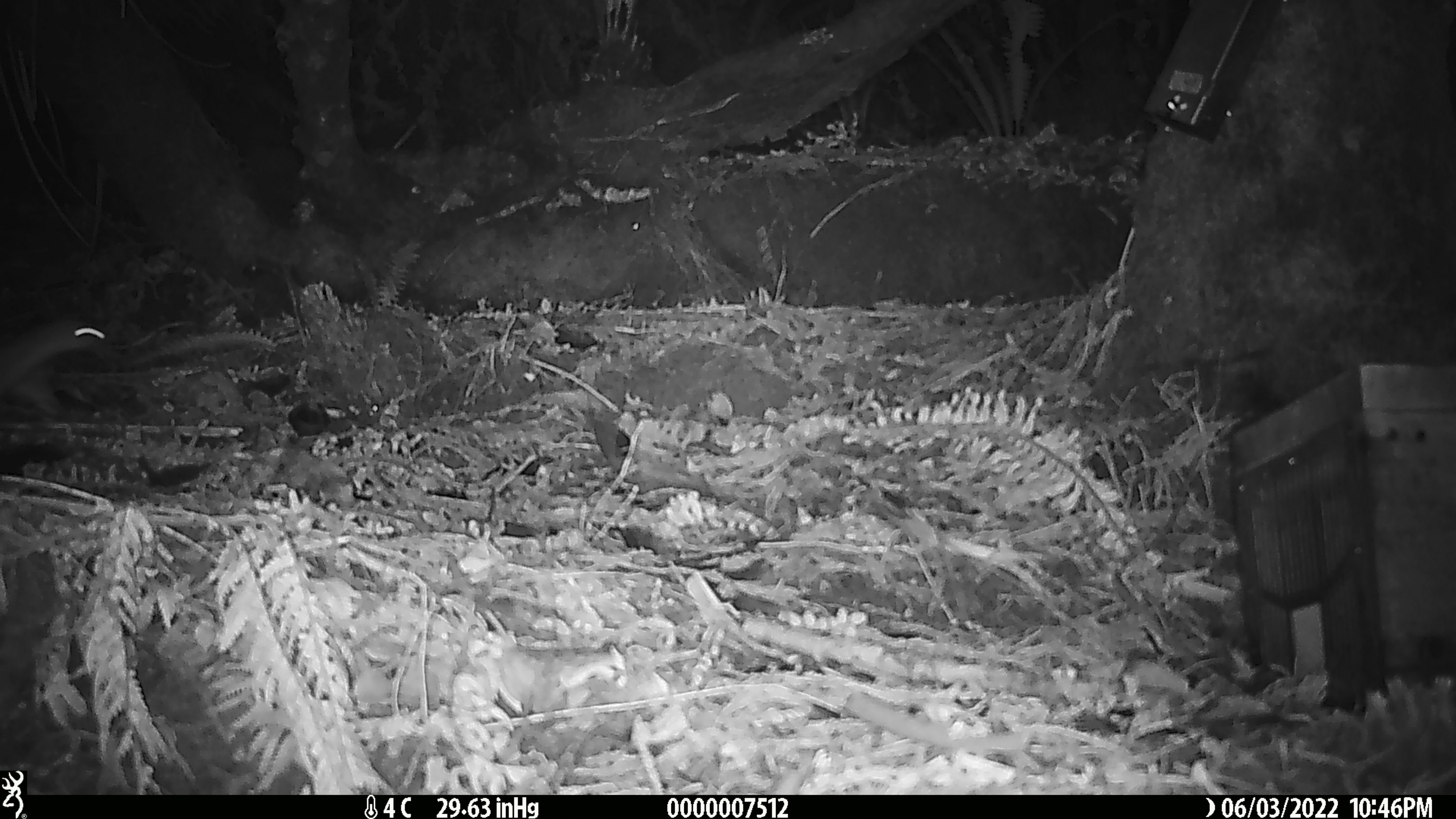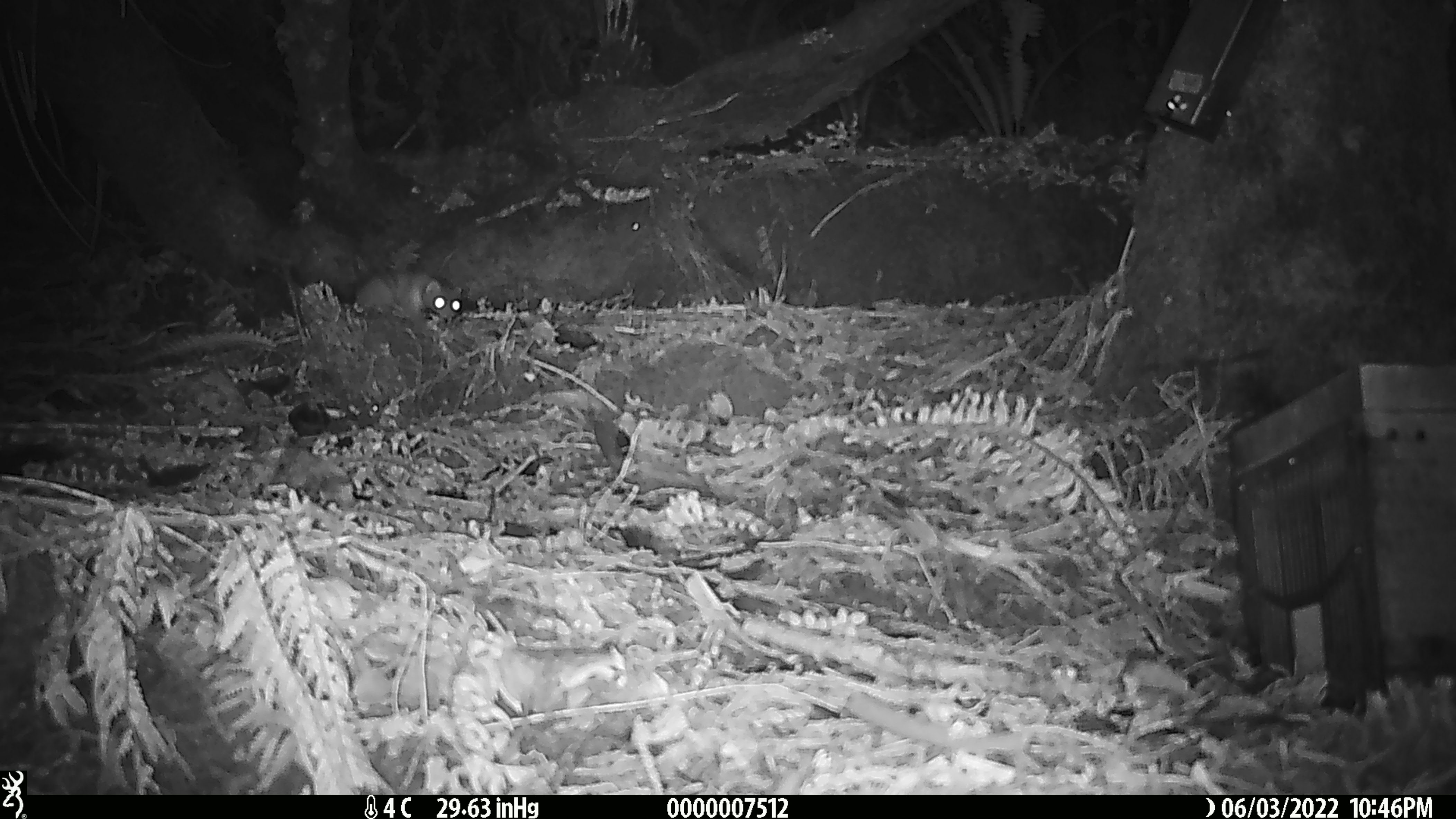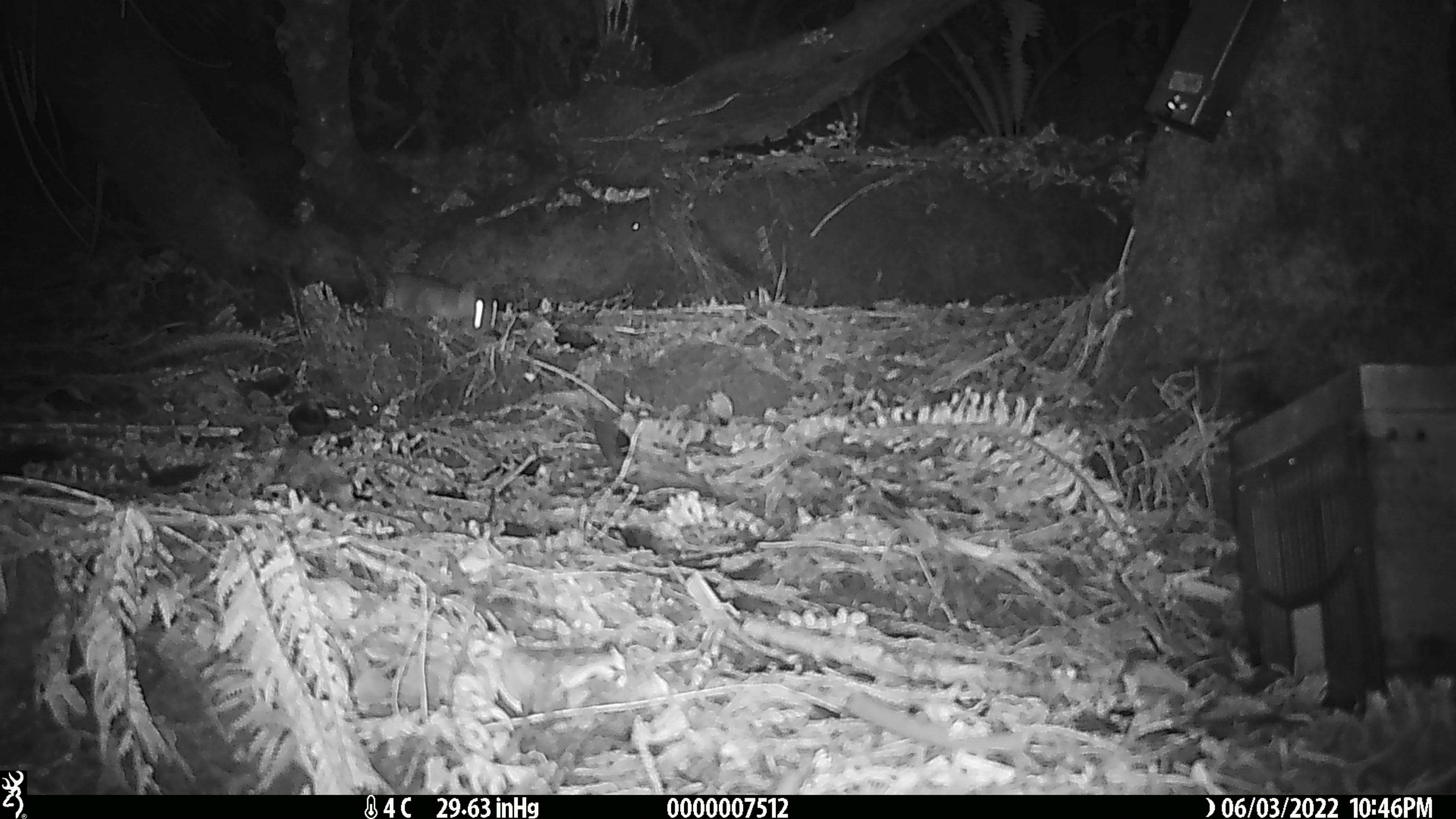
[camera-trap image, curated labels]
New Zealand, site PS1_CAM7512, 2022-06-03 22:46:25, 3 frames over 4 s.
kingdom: Animalia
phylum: Chordata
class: Mammalia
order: Carnivora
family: Mustelidae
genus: Mustela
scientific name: Mustela erminea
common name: stoat